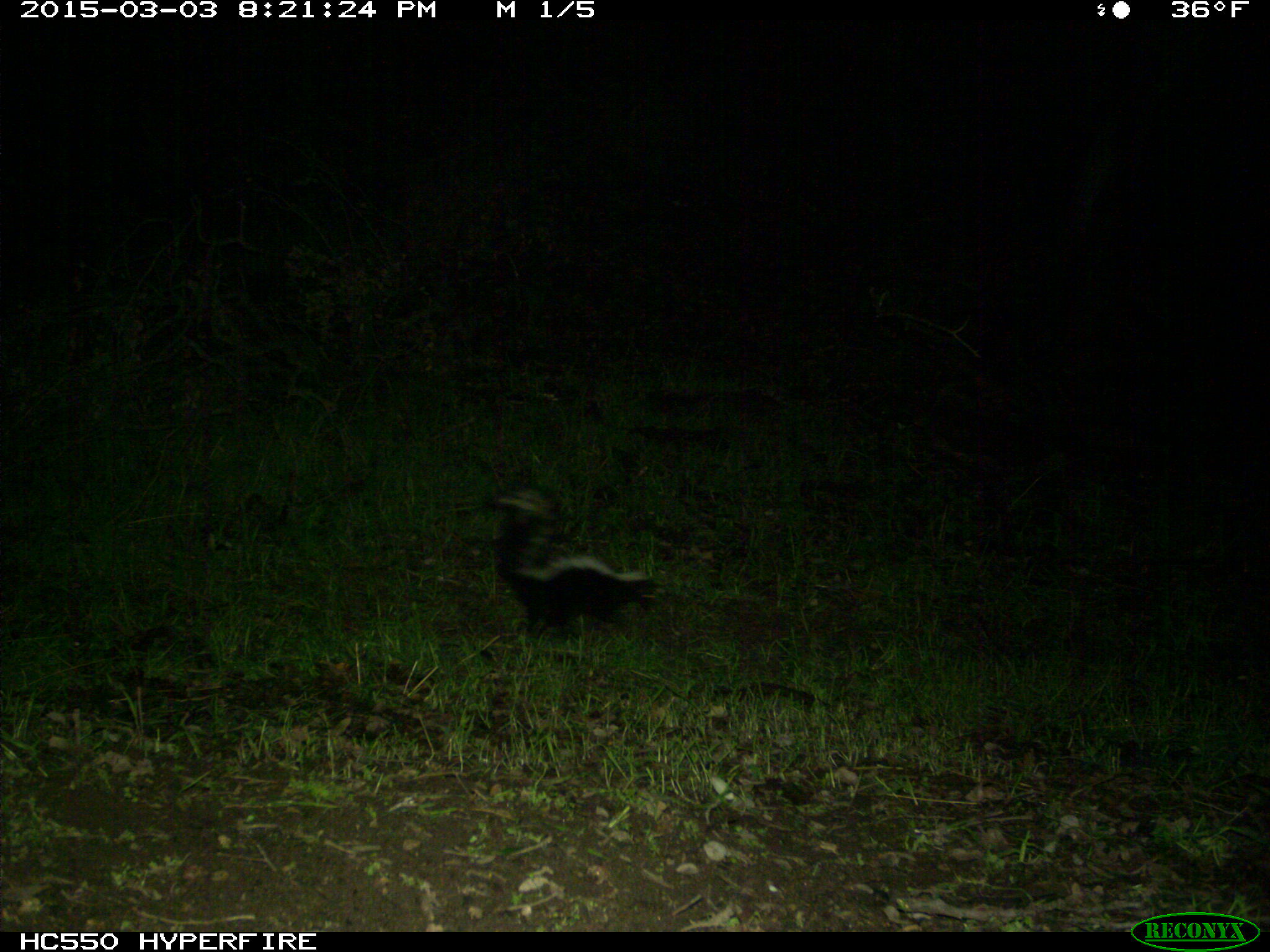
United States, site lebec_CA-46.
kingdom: Animalia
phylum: Chordata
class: Mammalia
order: Carnivora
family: Mephitidae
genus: Mephitis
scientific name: Mephitis mephitis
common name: striped skunk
Mephitis mephitis (striped skunk).